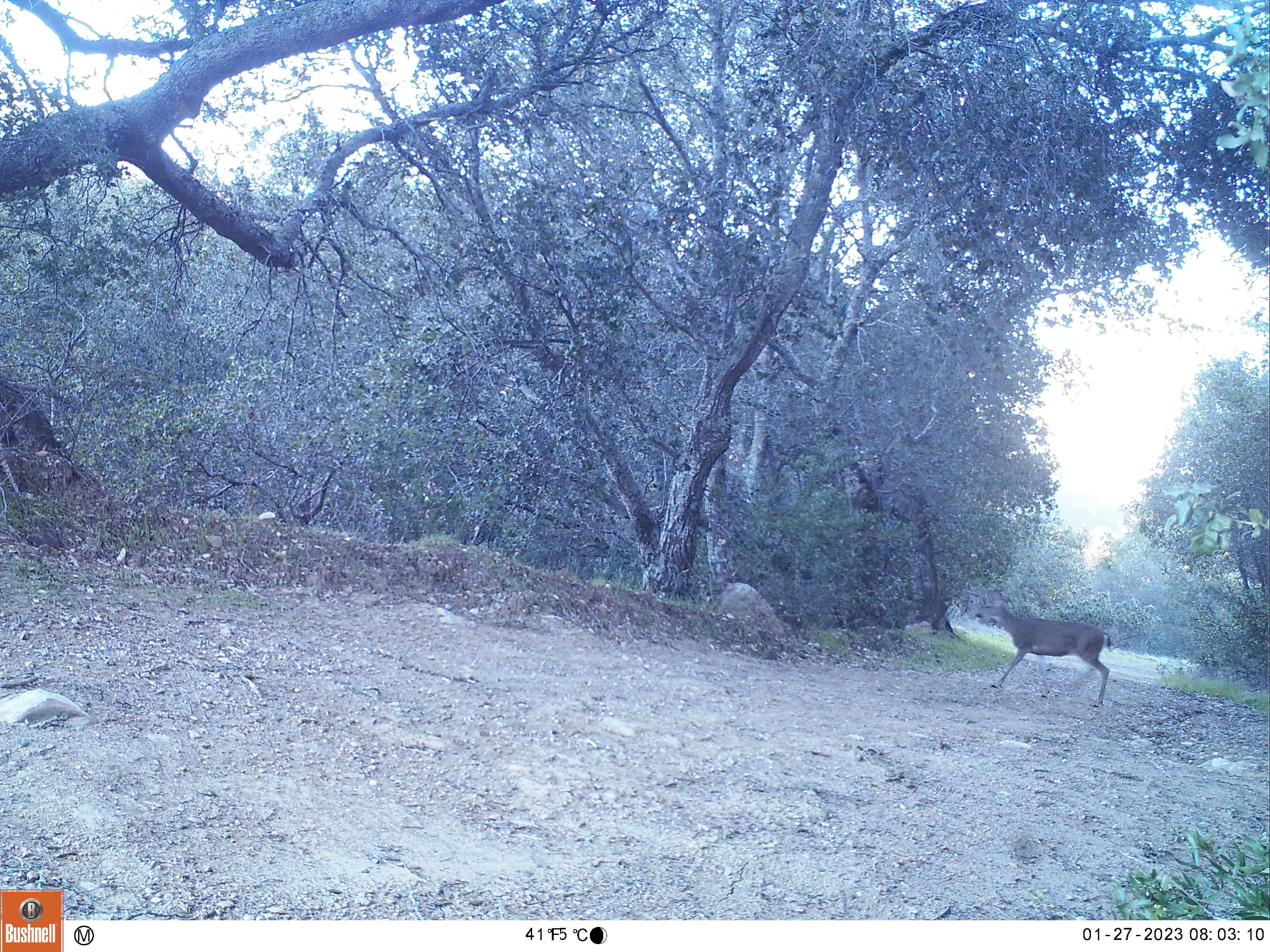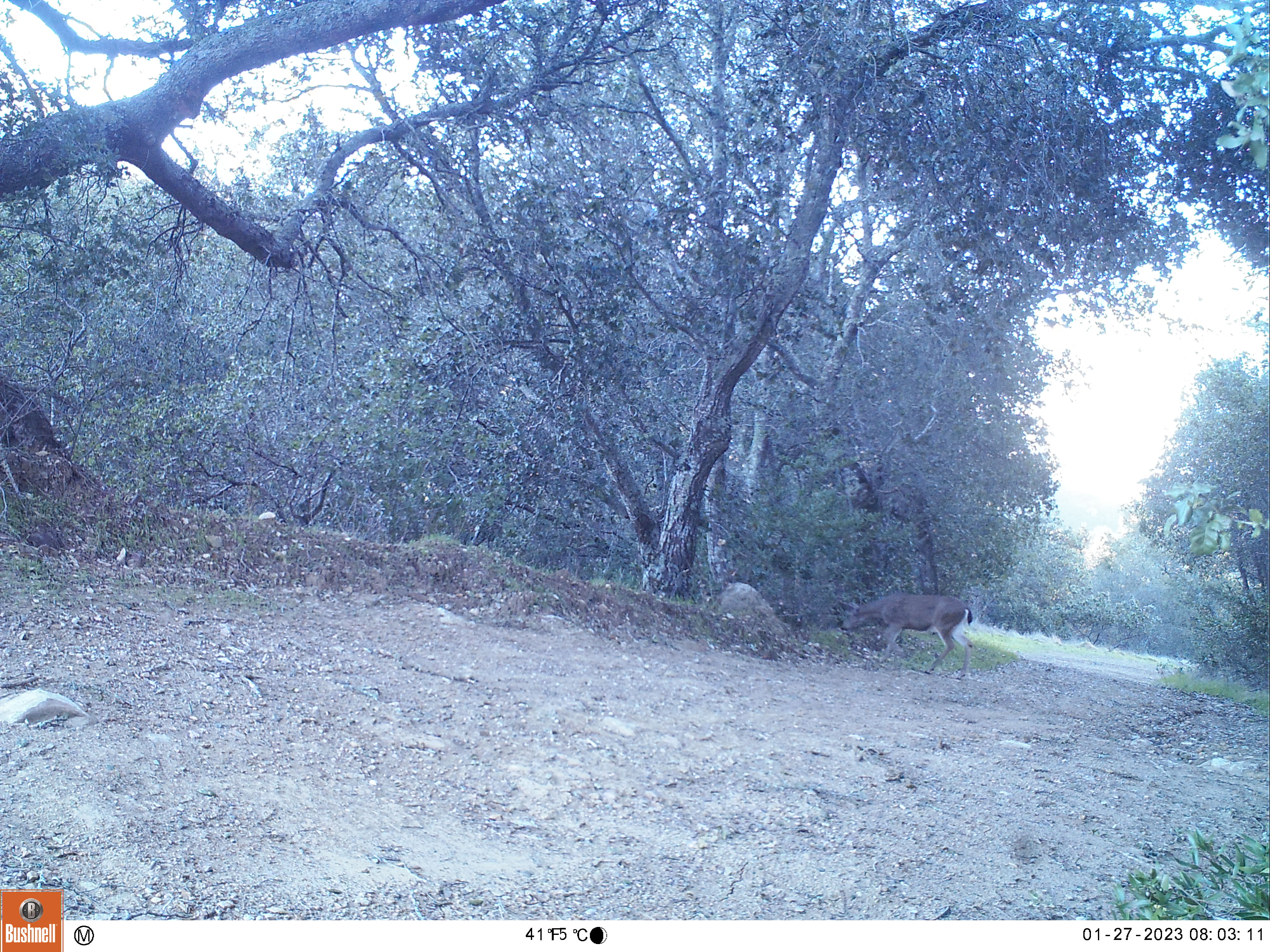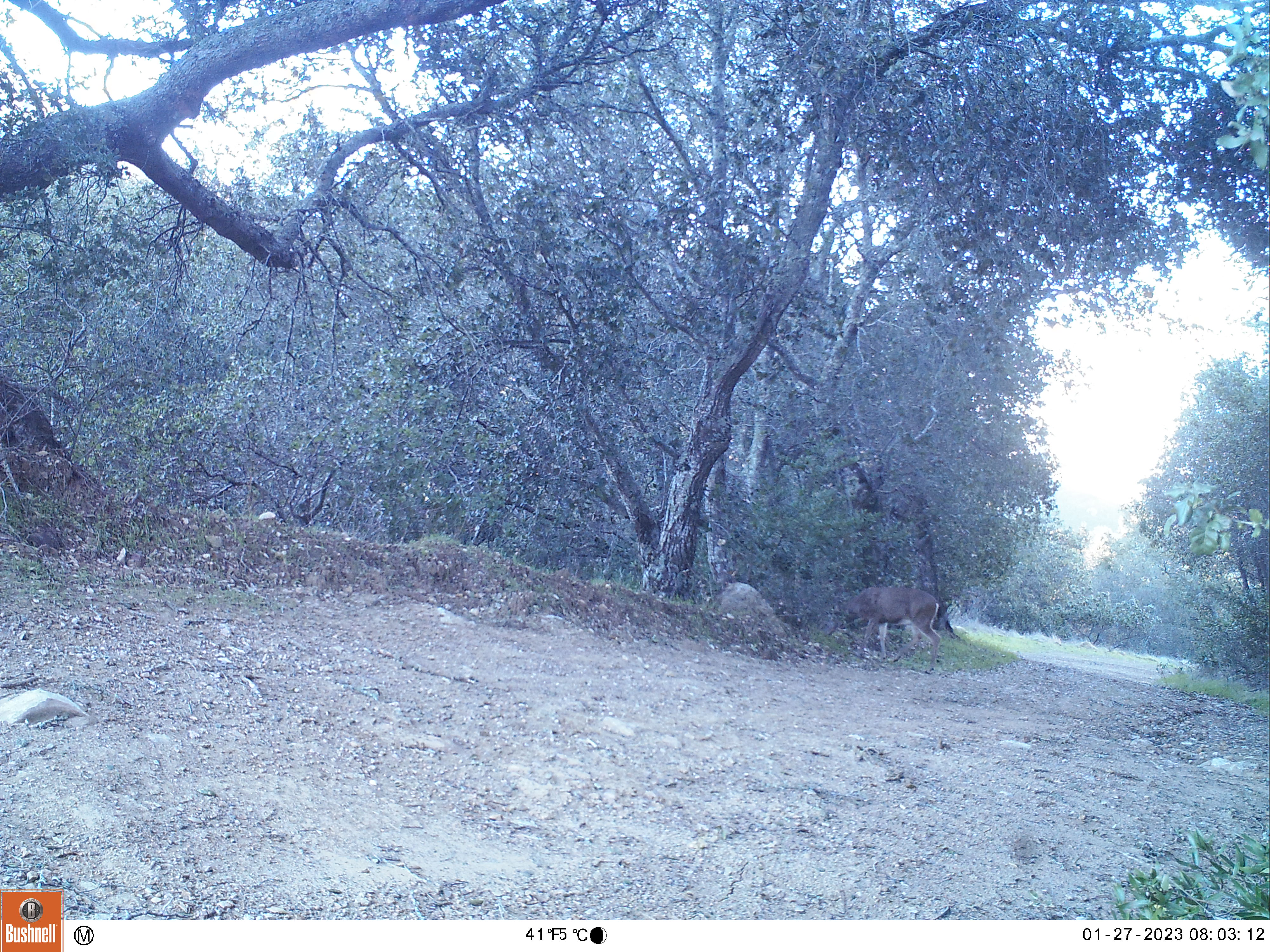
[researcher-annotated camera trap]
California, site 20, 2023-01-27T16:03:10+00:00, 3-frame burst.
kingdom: Animalia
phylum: Chordata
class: Mammalia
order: Artiodactyla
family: Cervidae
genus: Odocoileus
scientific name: Odocoileus hemionus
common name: mule deer